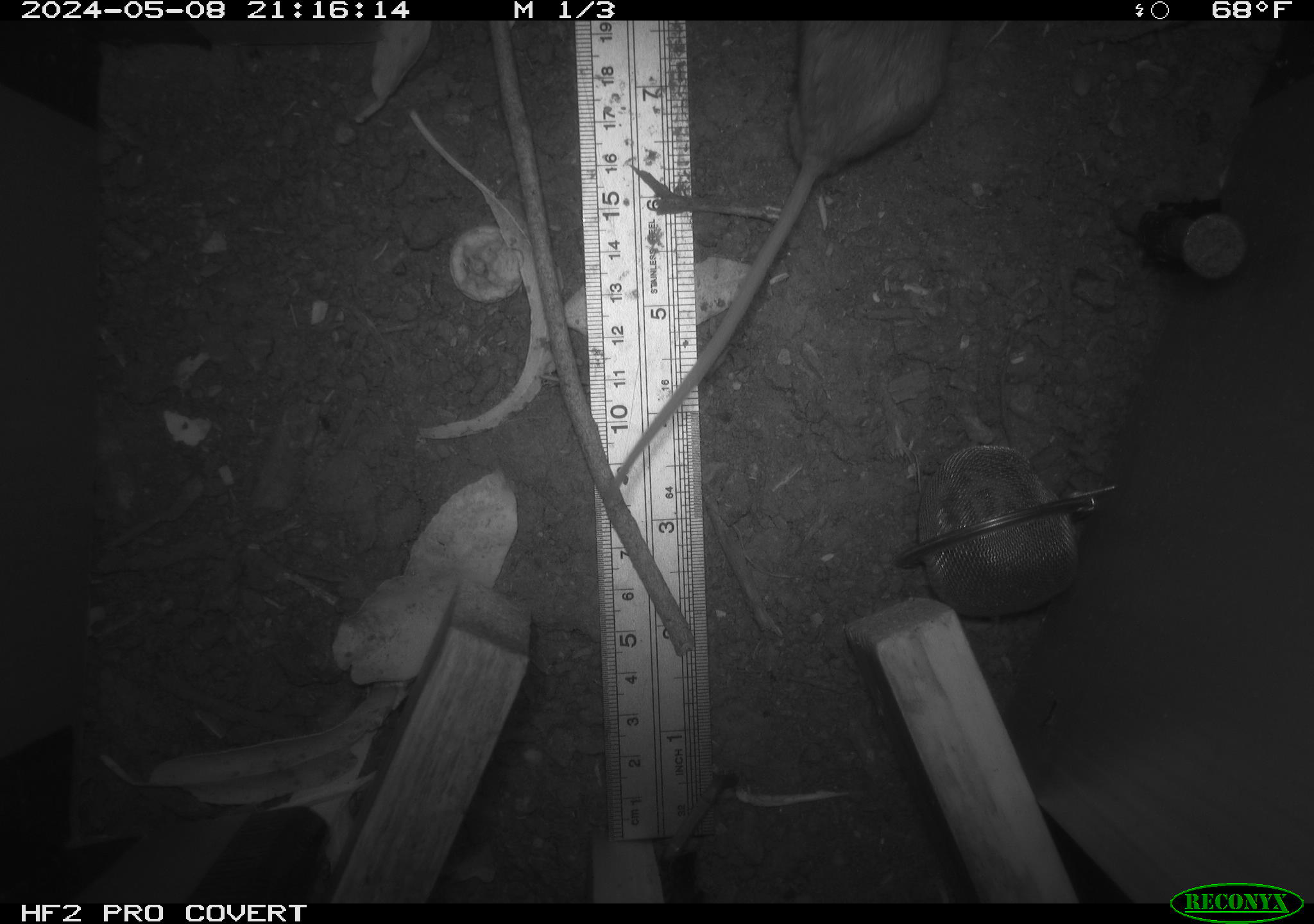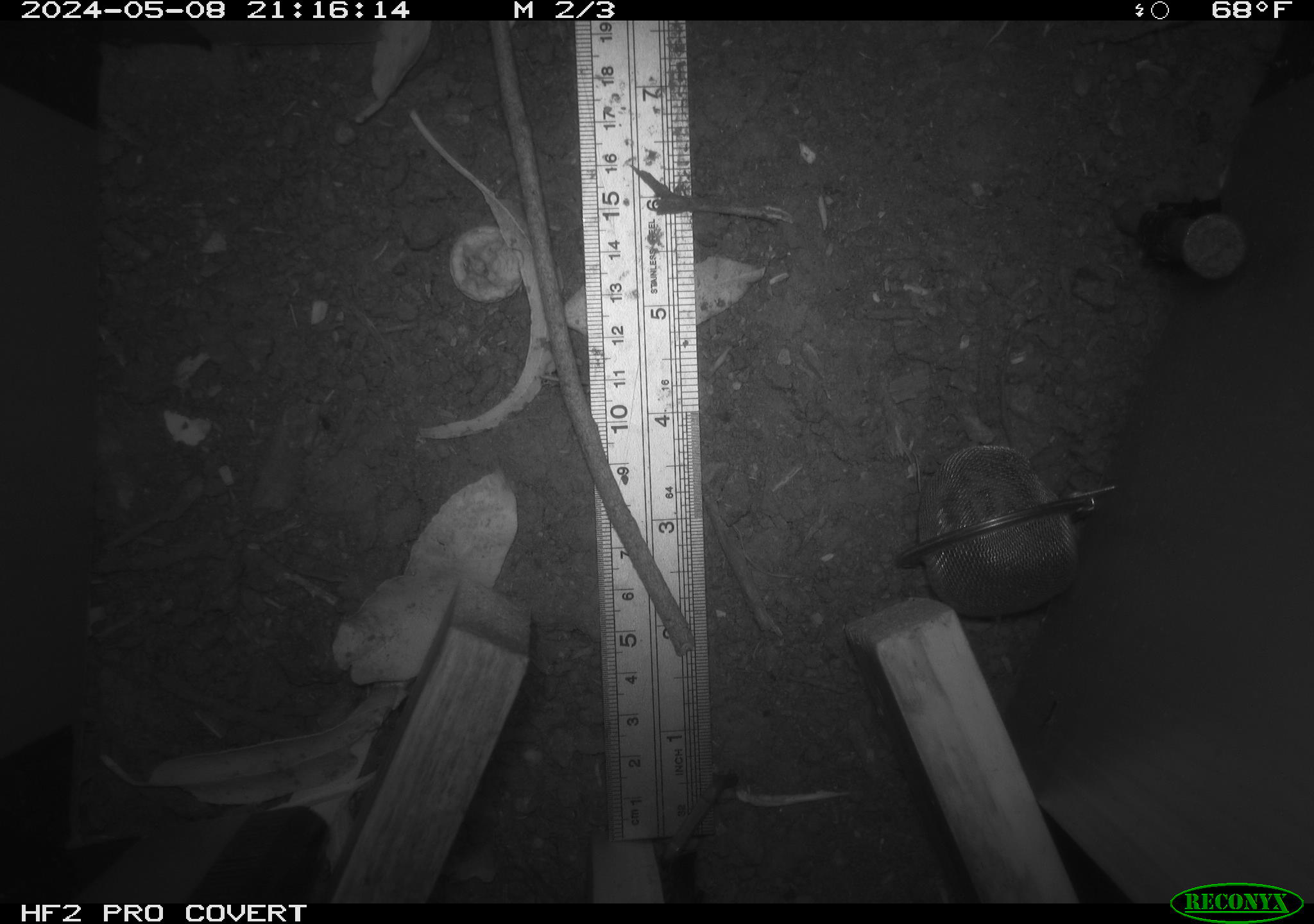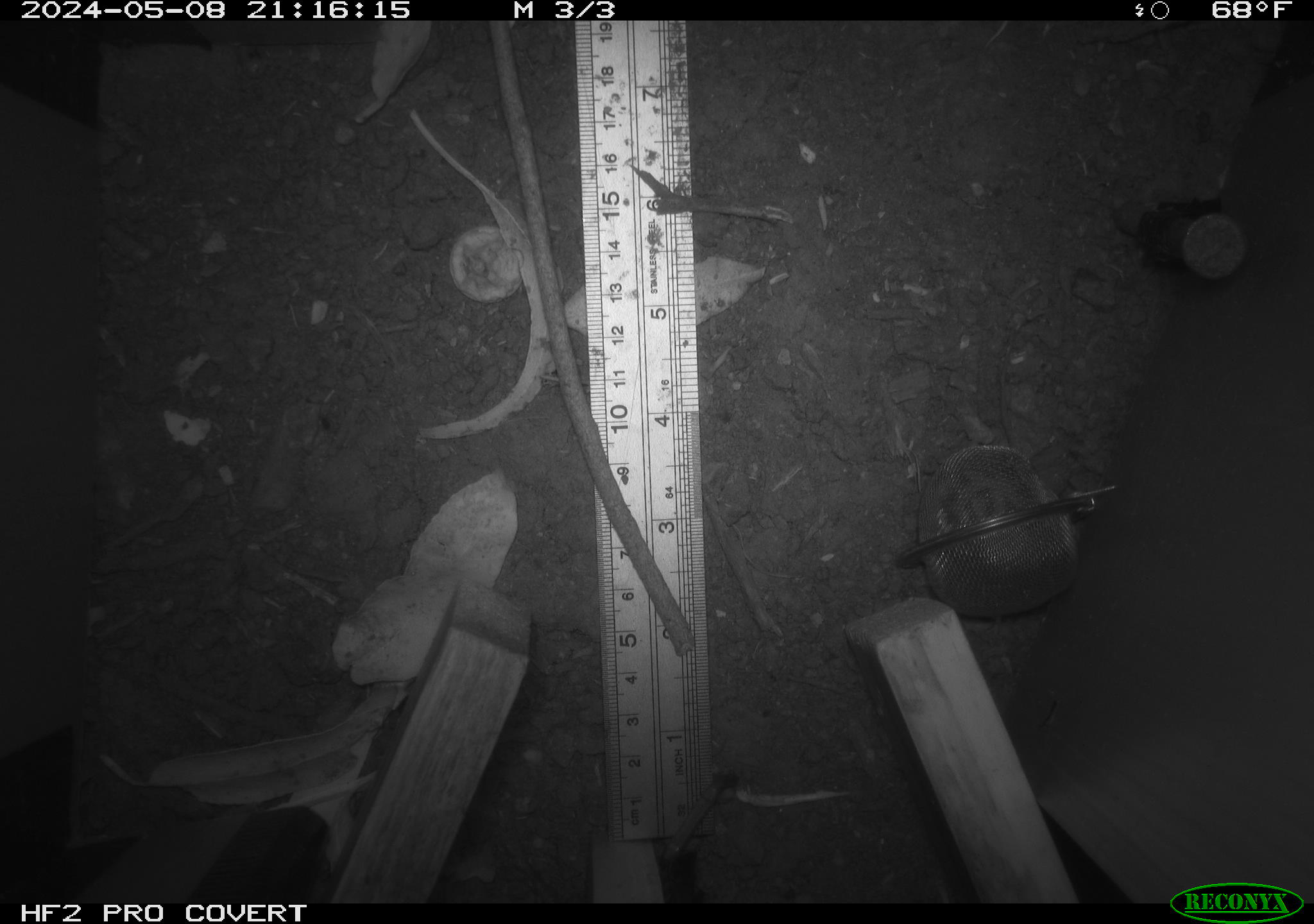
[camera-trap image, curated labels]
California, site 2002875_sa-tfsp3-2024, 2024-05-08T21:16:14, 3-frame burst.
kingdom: Animalia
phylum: Chordata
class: Mammalia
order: Rodentia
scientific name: Rodentia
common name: mouse species